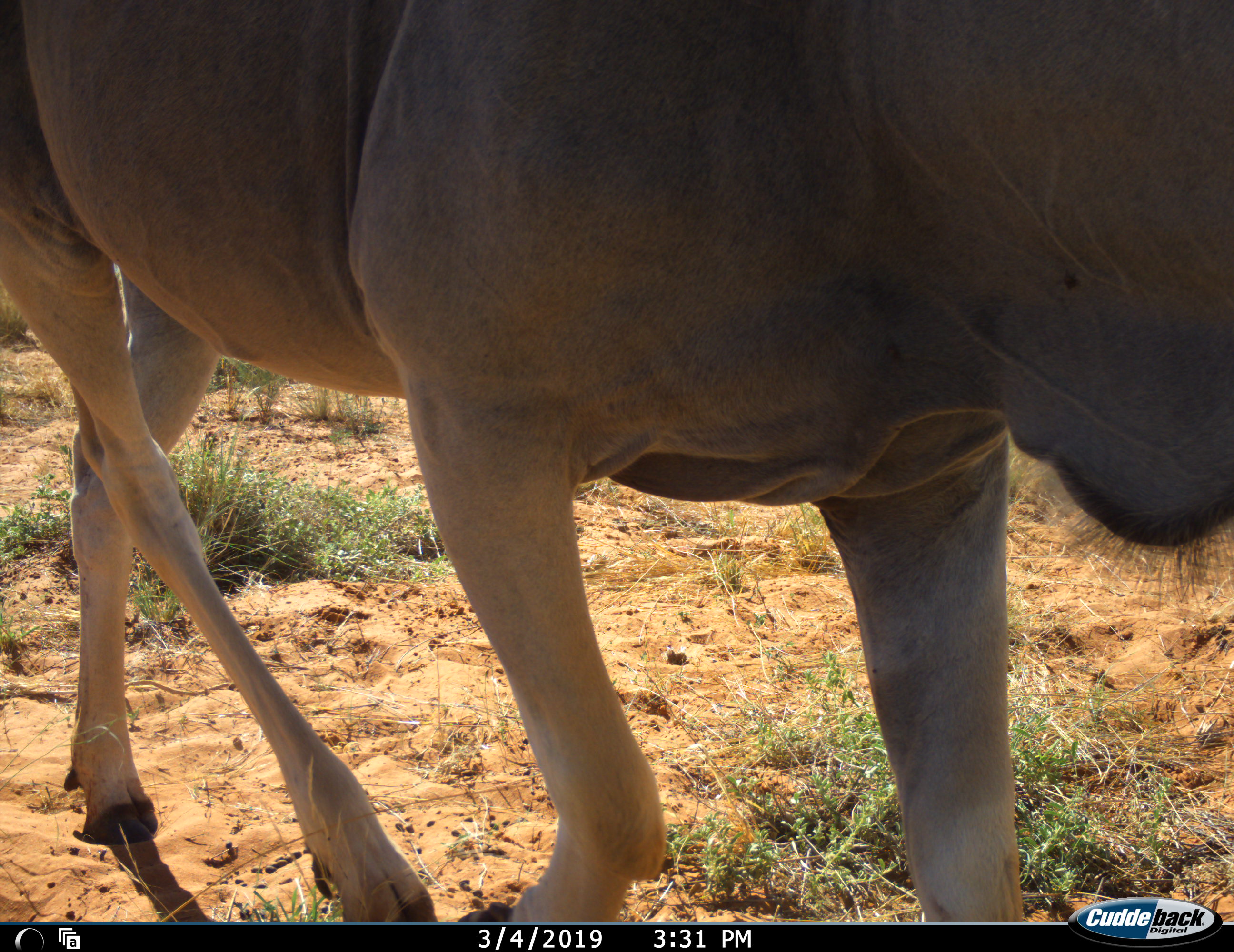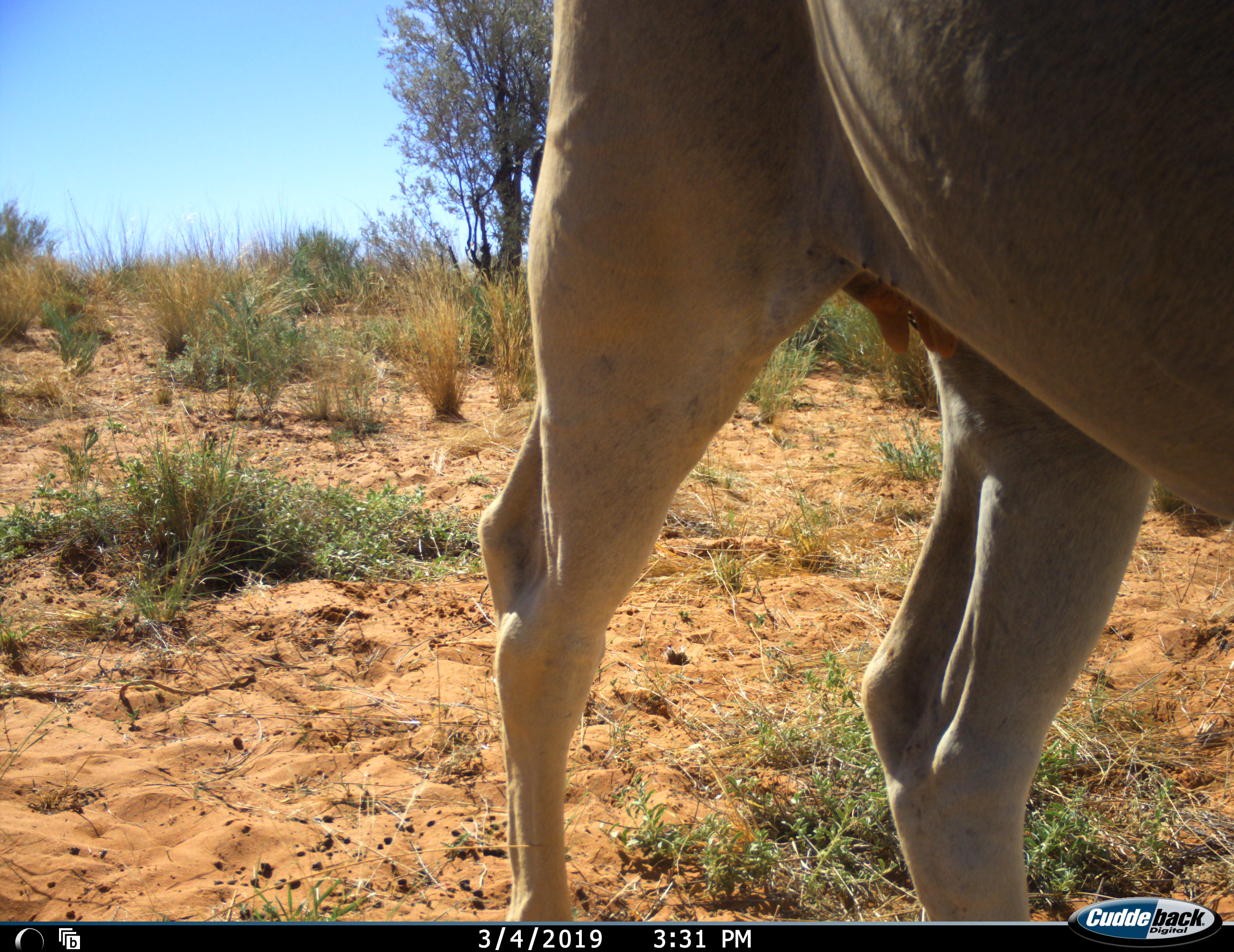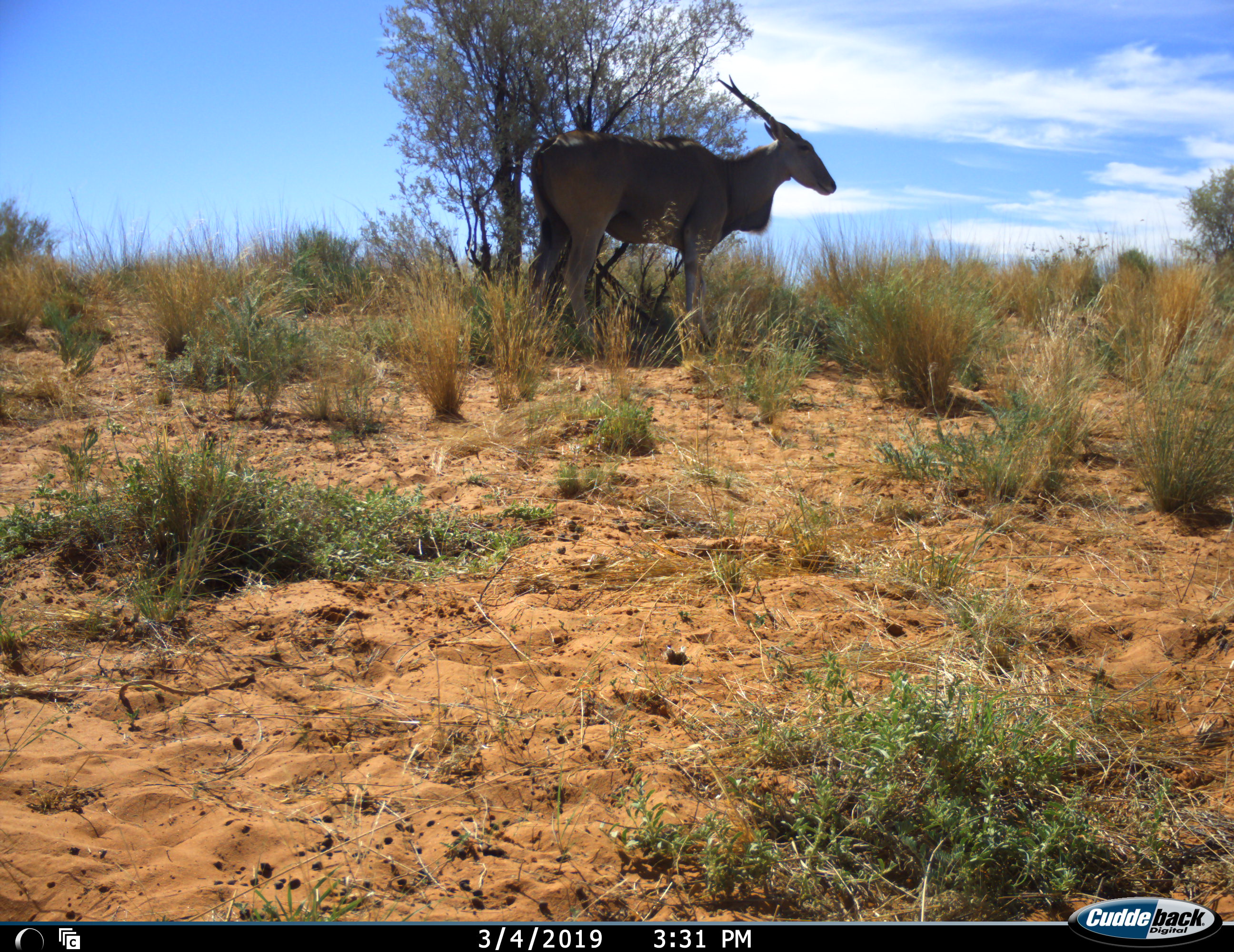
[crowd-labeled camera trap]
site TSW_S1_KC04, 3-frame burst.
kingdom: Animalia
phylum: Chordata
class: Mammalia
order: Artiodactyla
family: Bovidae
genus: Tragelaphus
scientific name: Tragelaphus oryx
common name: eland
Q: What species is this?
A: Eland (Tragelaphus oryx).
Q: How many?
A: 2.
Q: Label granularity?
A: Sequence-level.